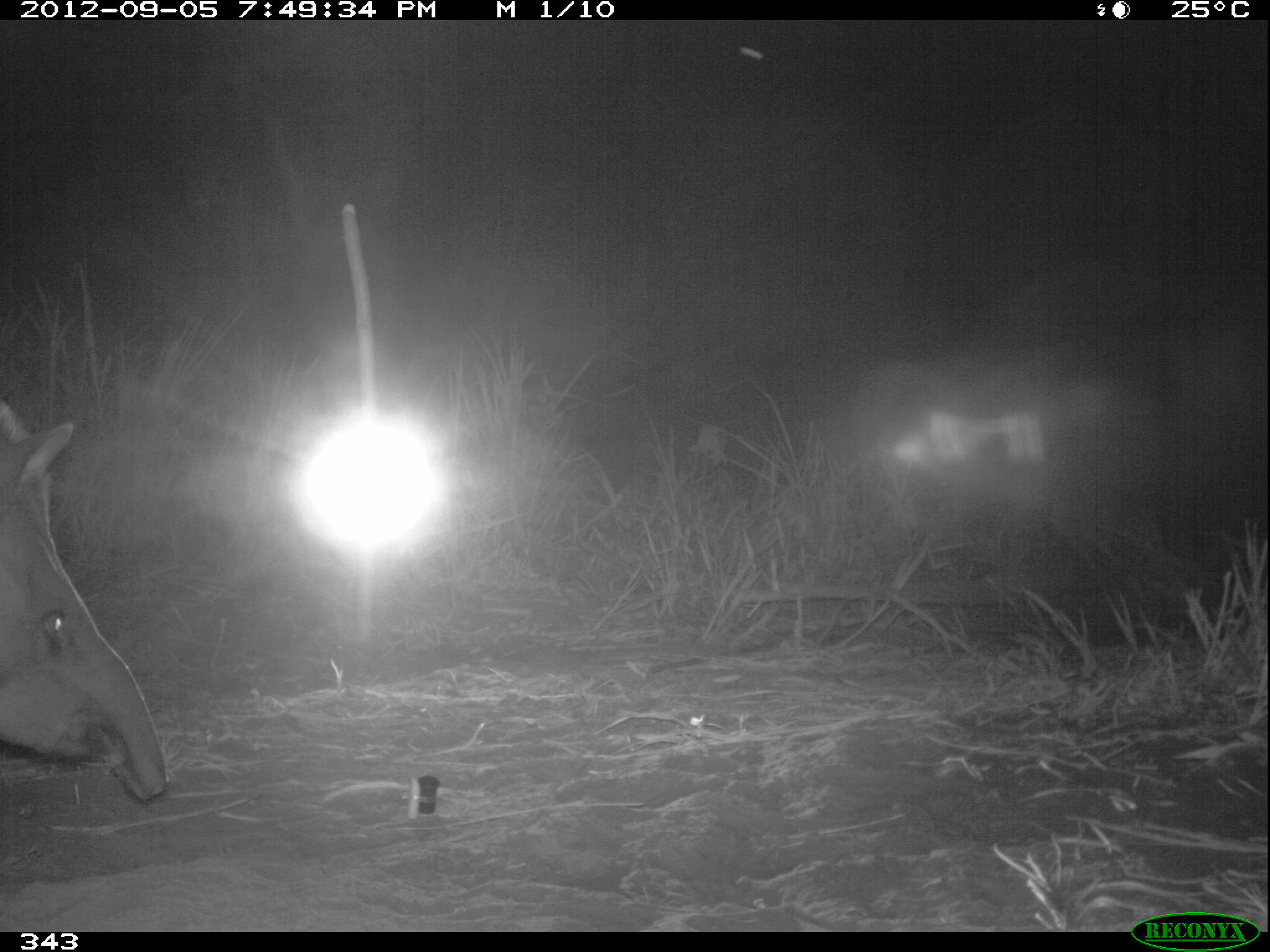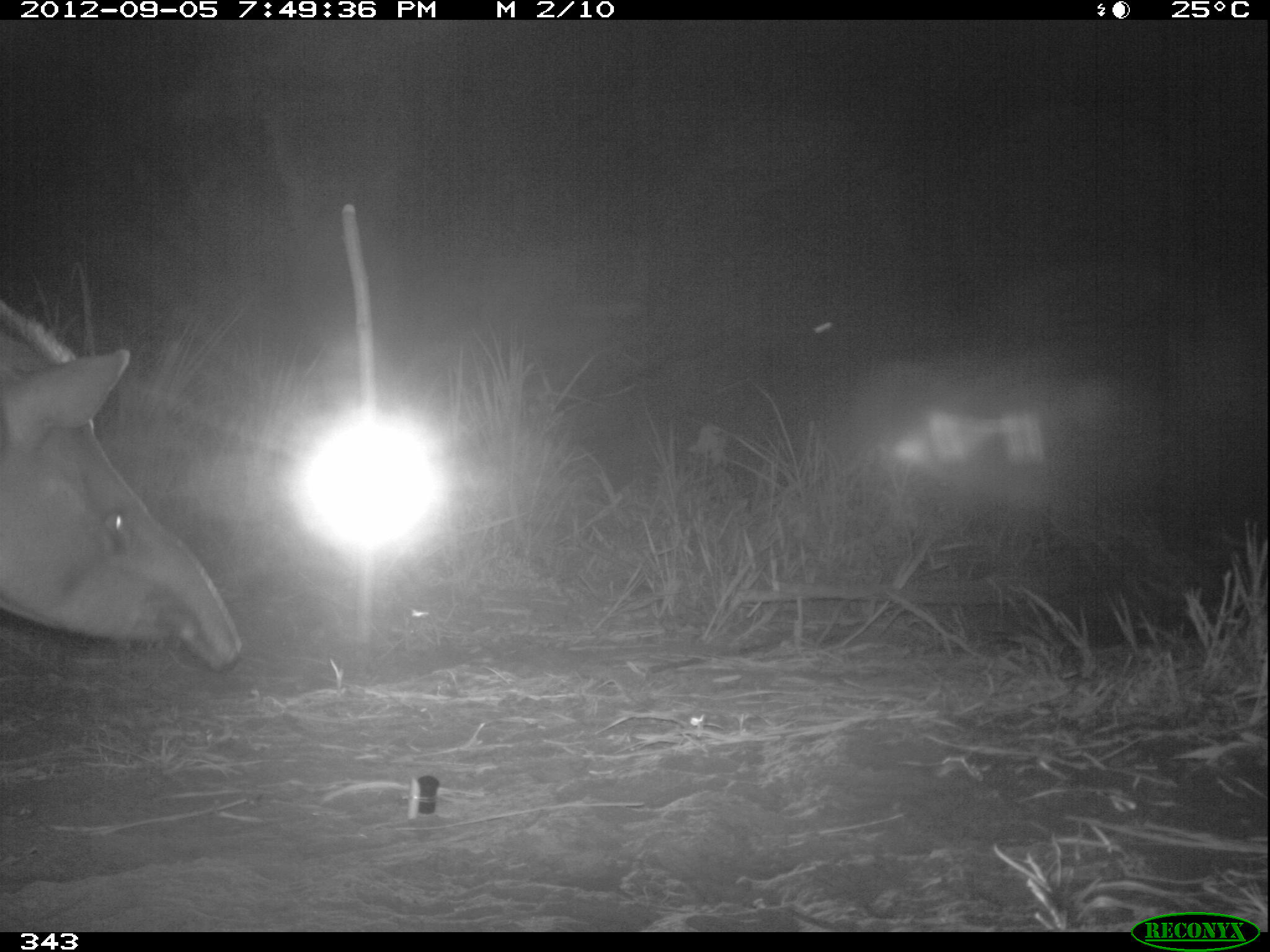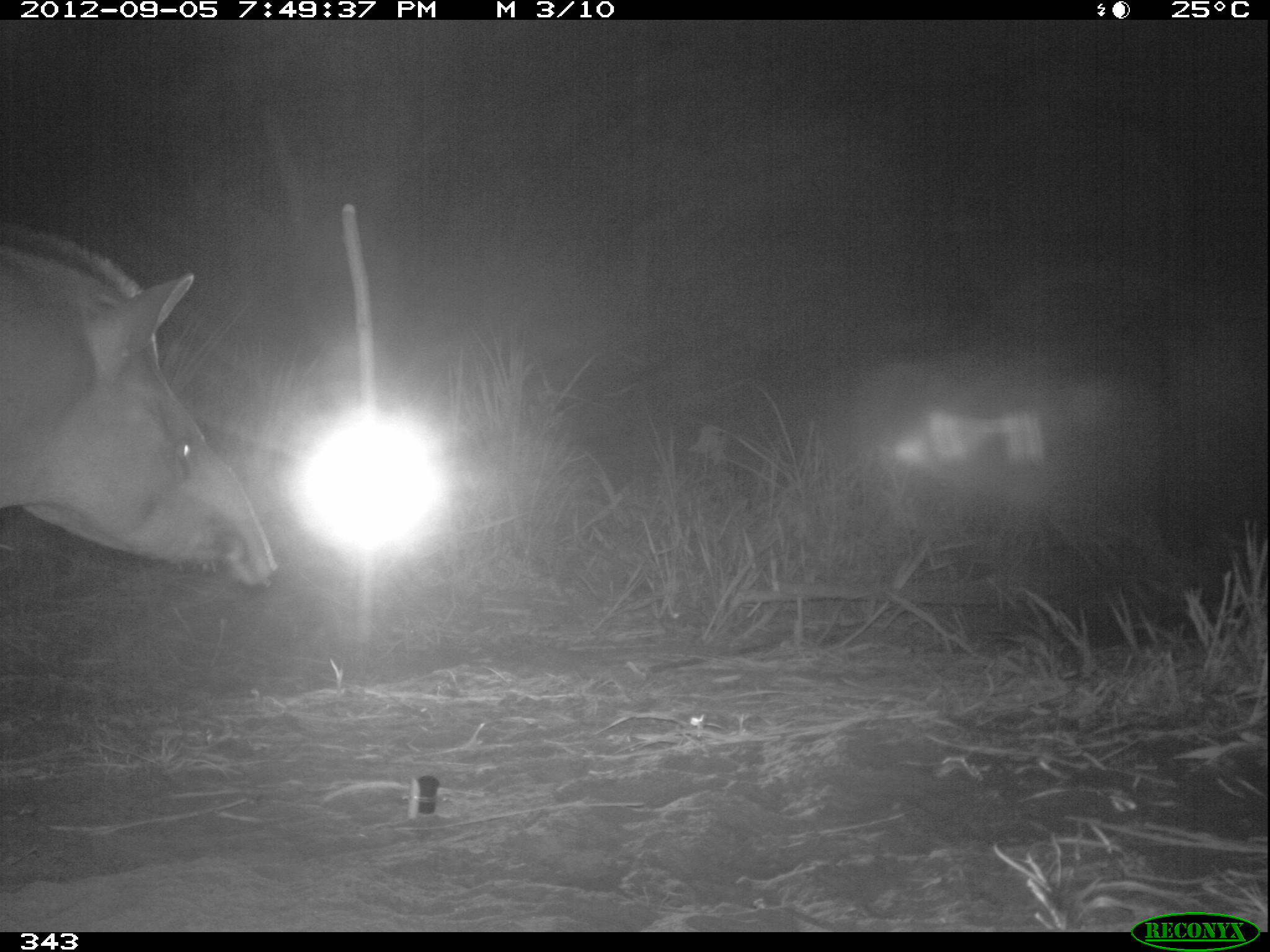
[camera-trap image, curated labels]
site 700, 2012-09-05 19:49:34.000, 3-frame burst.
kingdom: Animalia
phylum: Chordata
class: Mammalia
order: Perissodactyla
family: Tapiridae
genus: Tapirus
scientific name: Tapirus terrestris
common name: south american tapir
Tapirus terrestris (south american tapir).